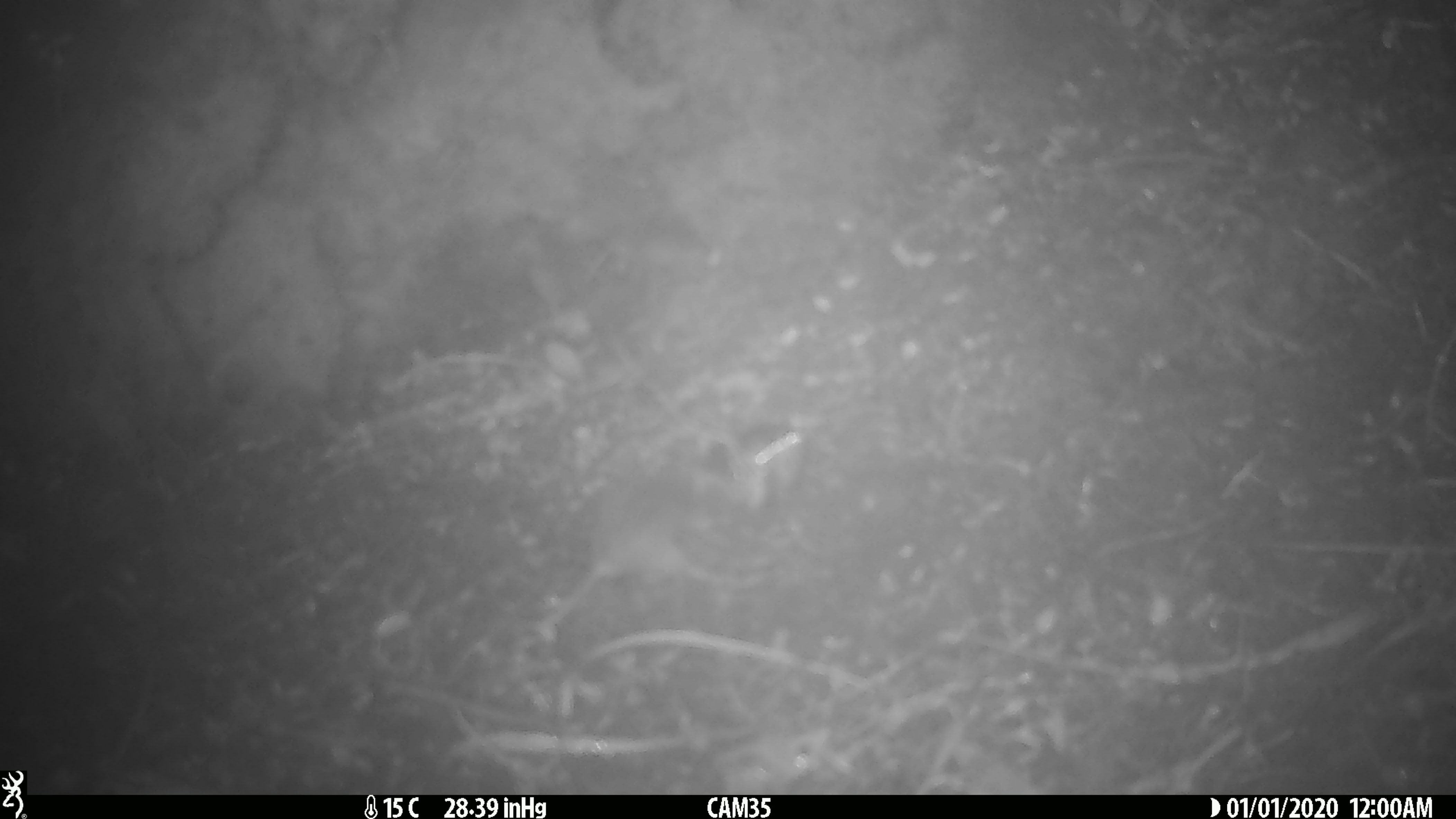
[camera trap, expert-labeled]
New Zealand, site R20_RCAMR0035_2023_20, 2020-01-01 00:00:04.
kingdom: Animalia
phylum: Chordata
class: Mammalia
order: Rodentia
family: Muridae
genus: Mus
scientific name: Mus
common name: mouse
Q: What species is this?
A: Mouse (Mus).